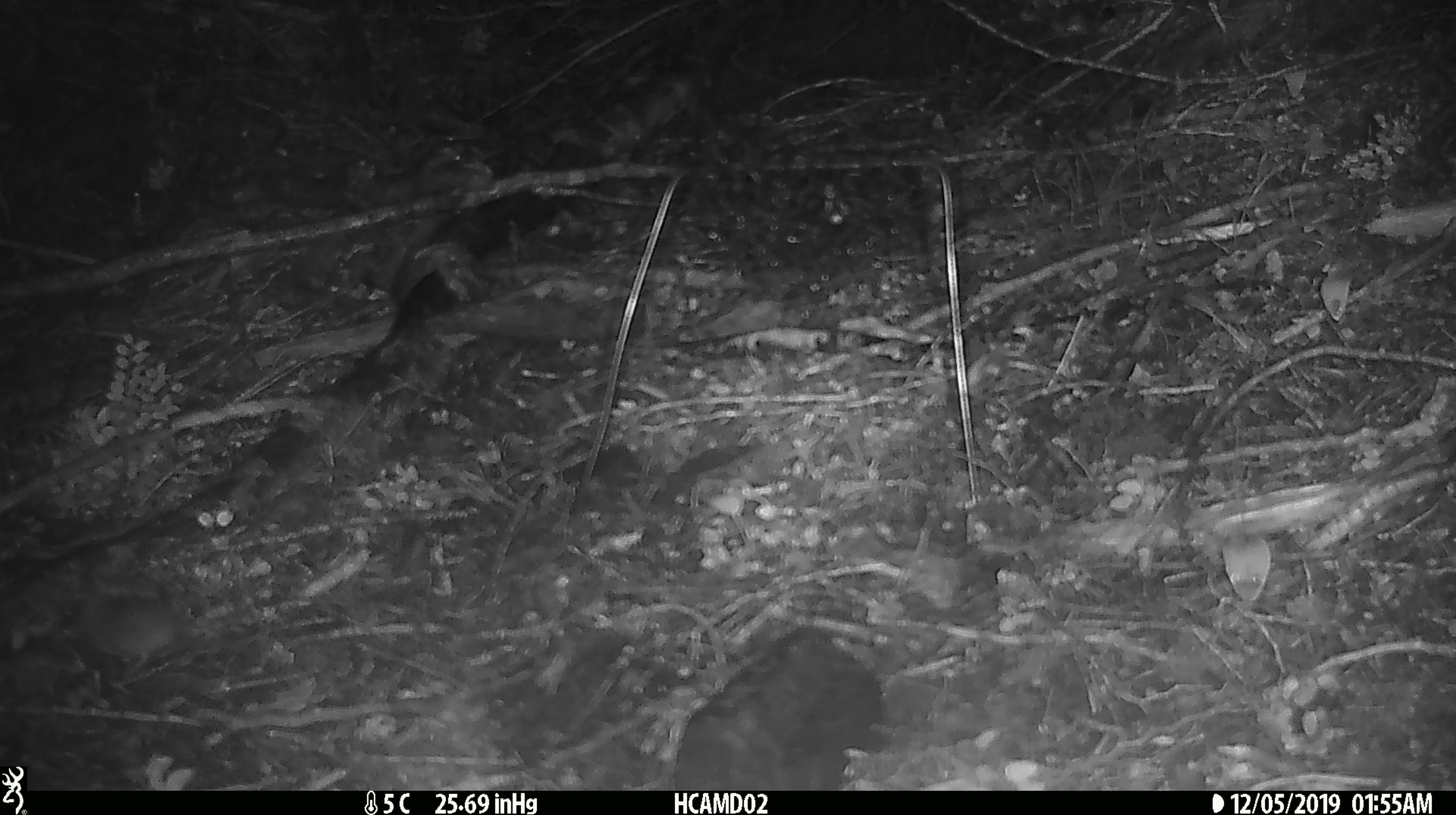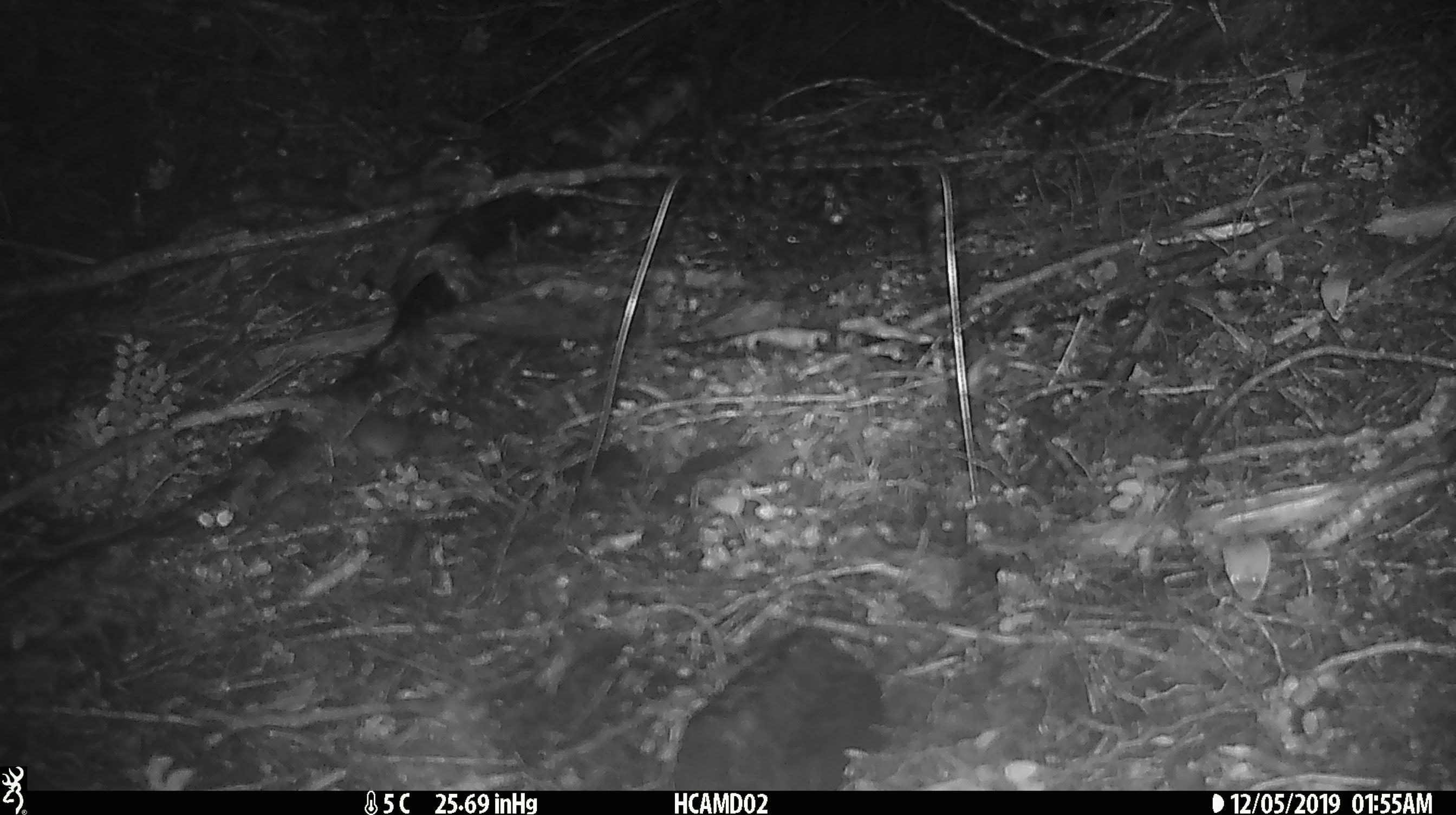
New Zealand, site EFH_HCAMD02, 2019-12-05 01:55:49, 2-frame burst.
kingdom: Animalia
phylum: Chordata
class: Mammalia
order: Rodentia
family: Muridae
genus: Mus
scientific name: Mus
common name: mouse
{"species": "mouse (Mus)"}